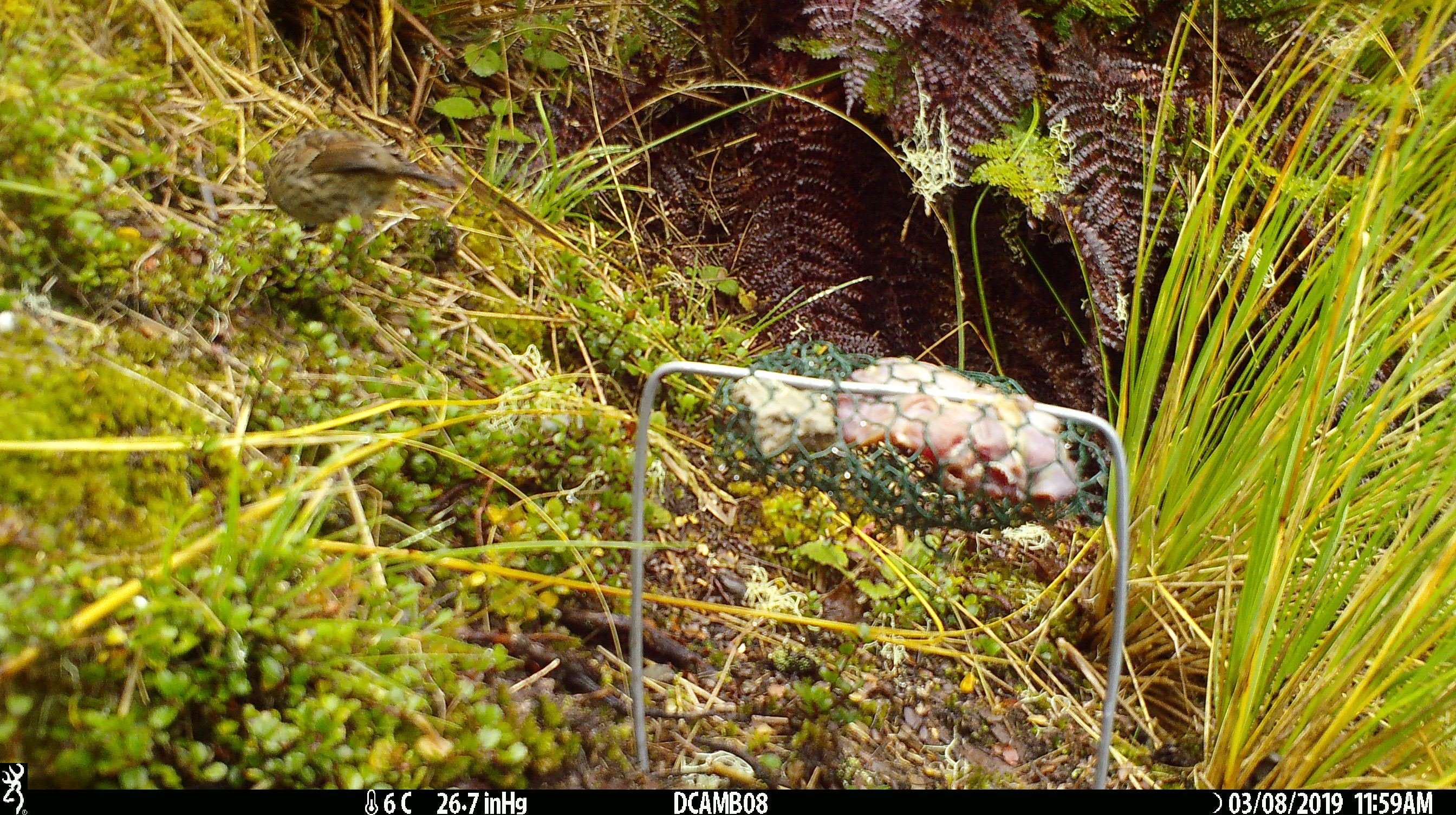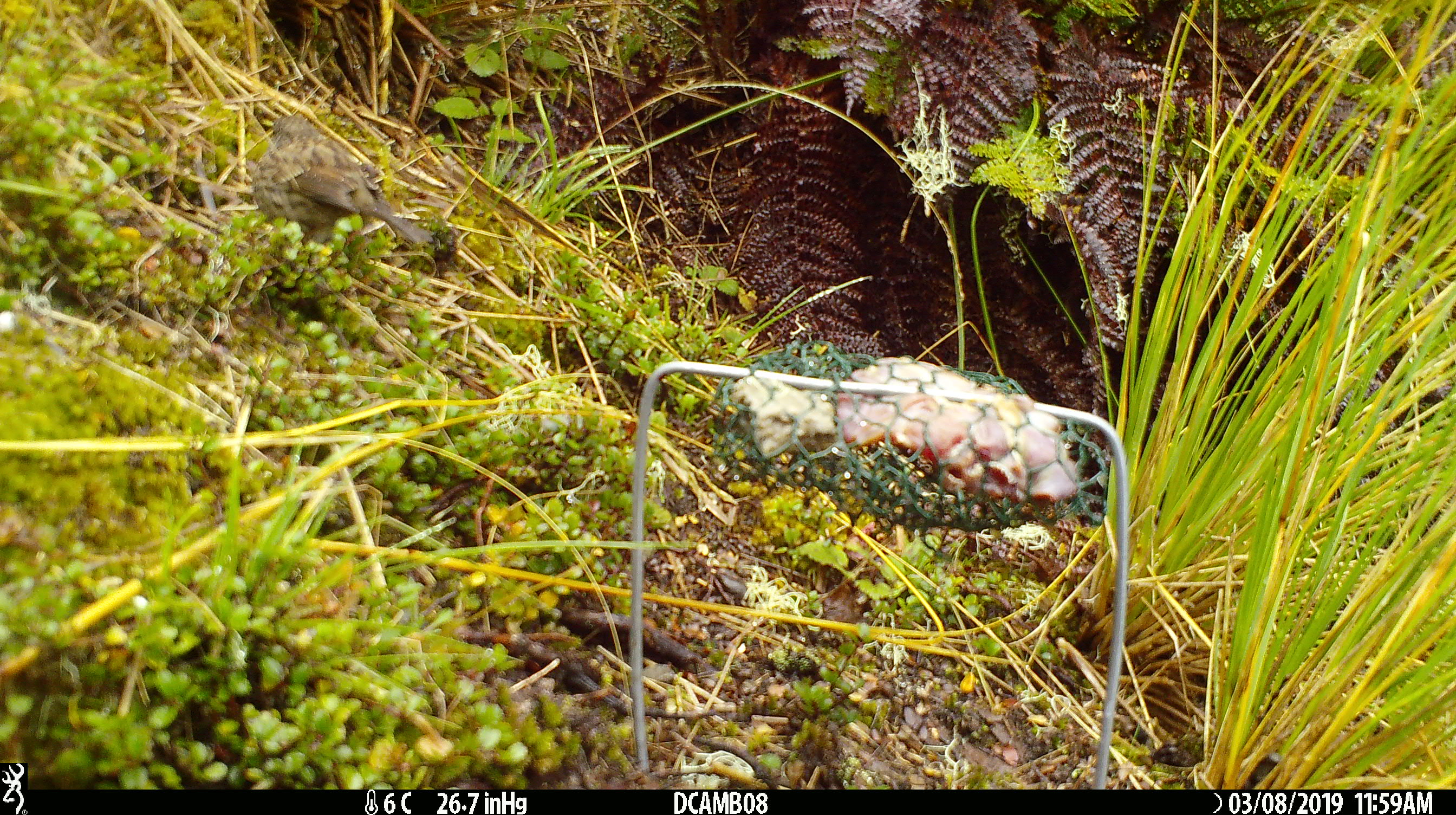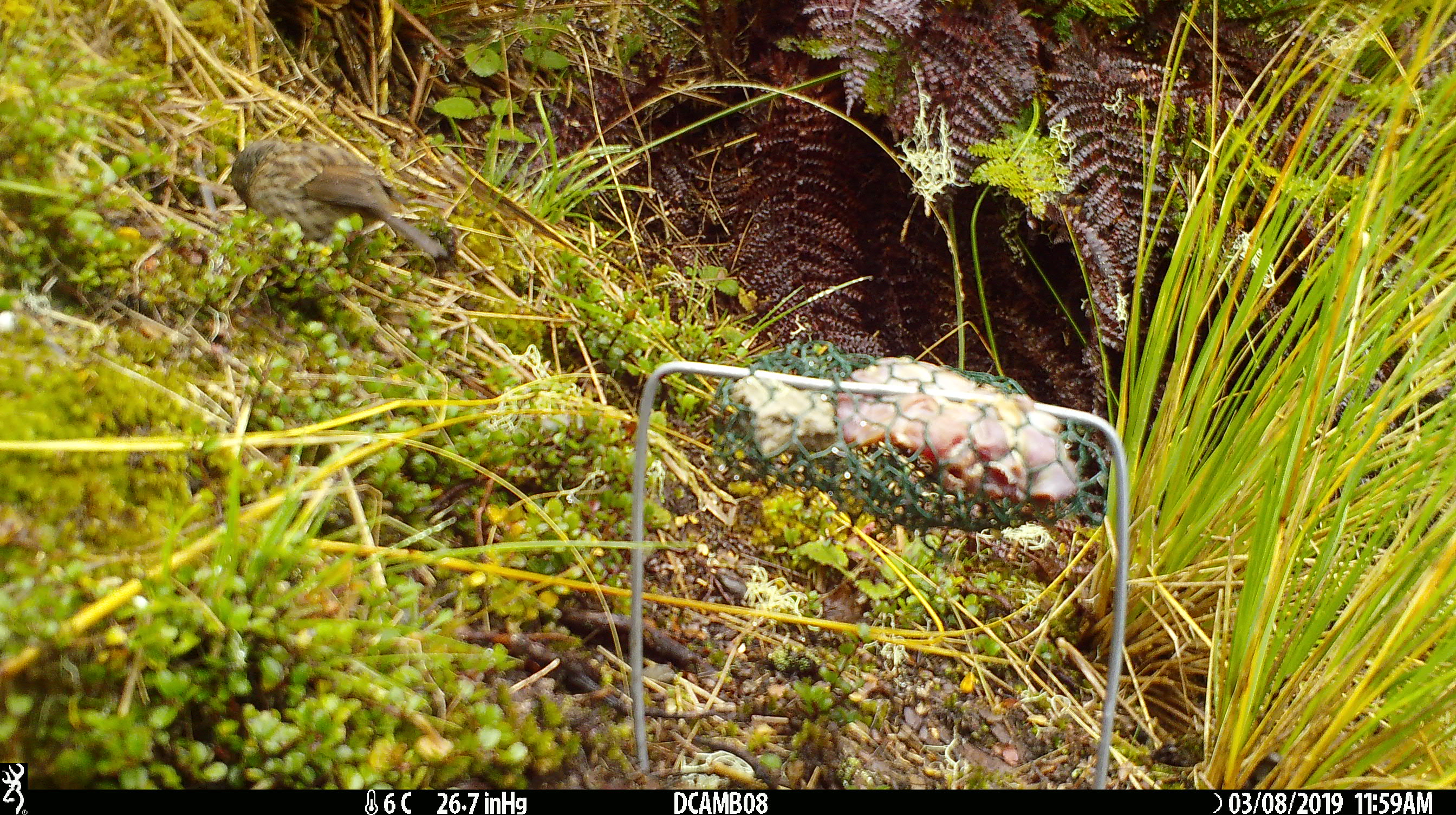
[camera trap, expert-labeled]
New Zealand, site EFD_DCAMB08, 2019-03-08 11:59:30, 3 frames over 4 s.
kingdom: Animalia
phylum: Chordata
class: Aves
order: Passeriformes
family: Prunellidae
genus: Prunella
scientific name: Prunella modularis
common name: dunnock